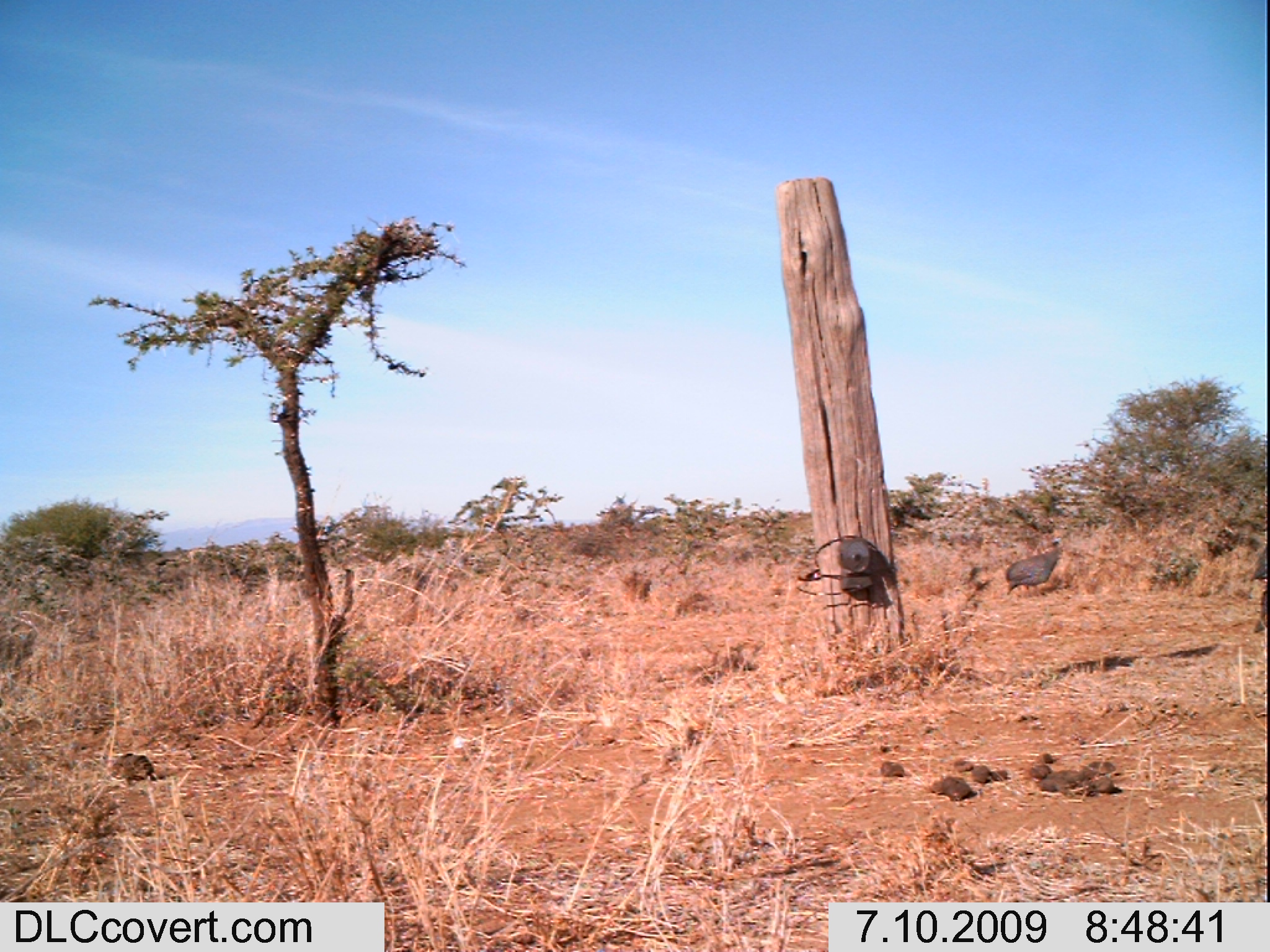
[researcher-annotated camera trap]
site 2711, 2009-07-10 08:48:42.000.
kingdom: Animalia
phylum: Chordata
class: Aves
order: Galliformes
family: Numididae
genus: Numida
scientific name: Numida meleagris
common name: helmeted guineafowl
Numida meleagris (helmeted guineafowl), count 1.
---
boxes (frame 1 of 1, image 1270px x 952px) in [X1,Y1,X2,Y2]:
numida meleagris: [1006,547,1062,594]